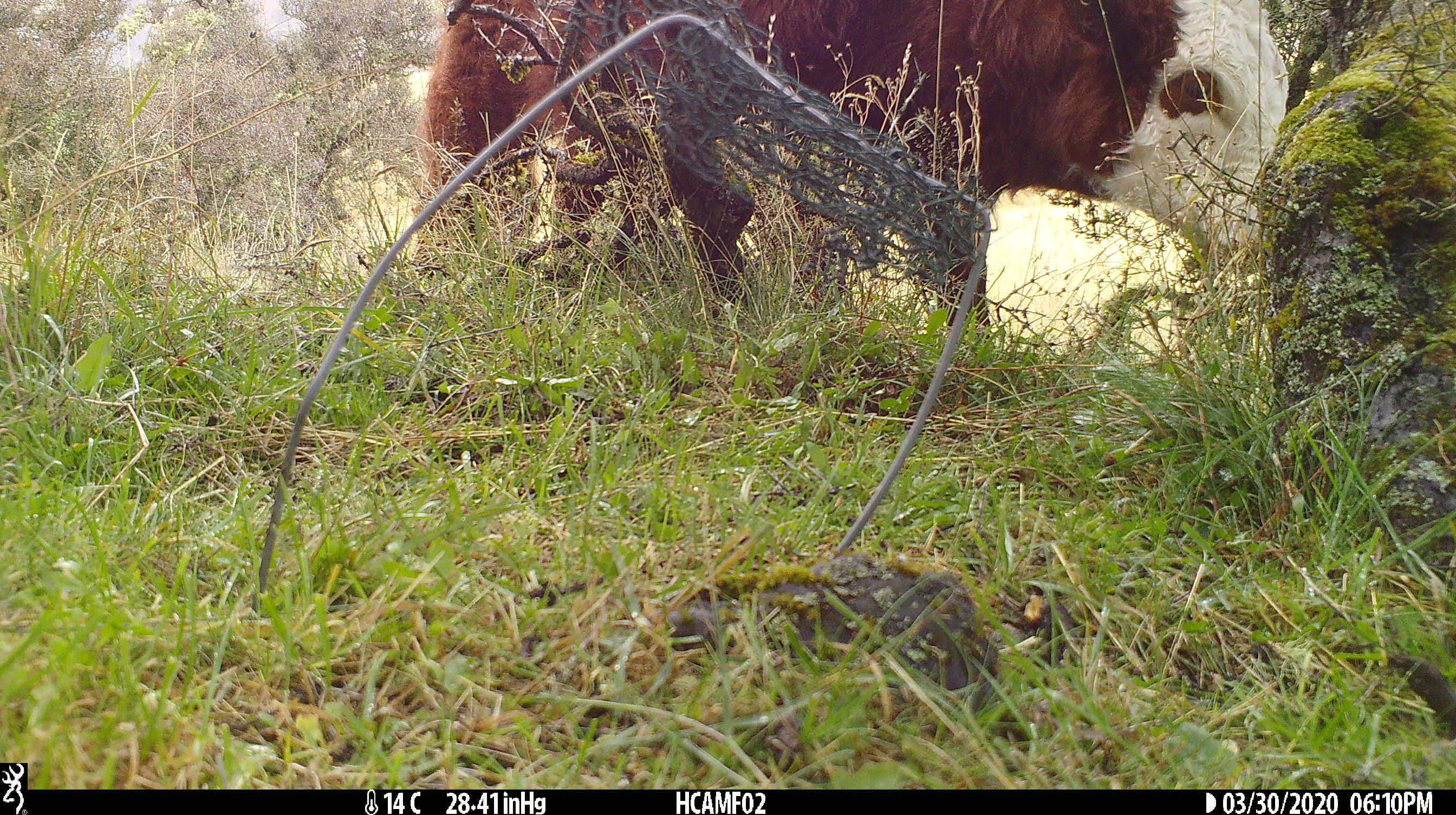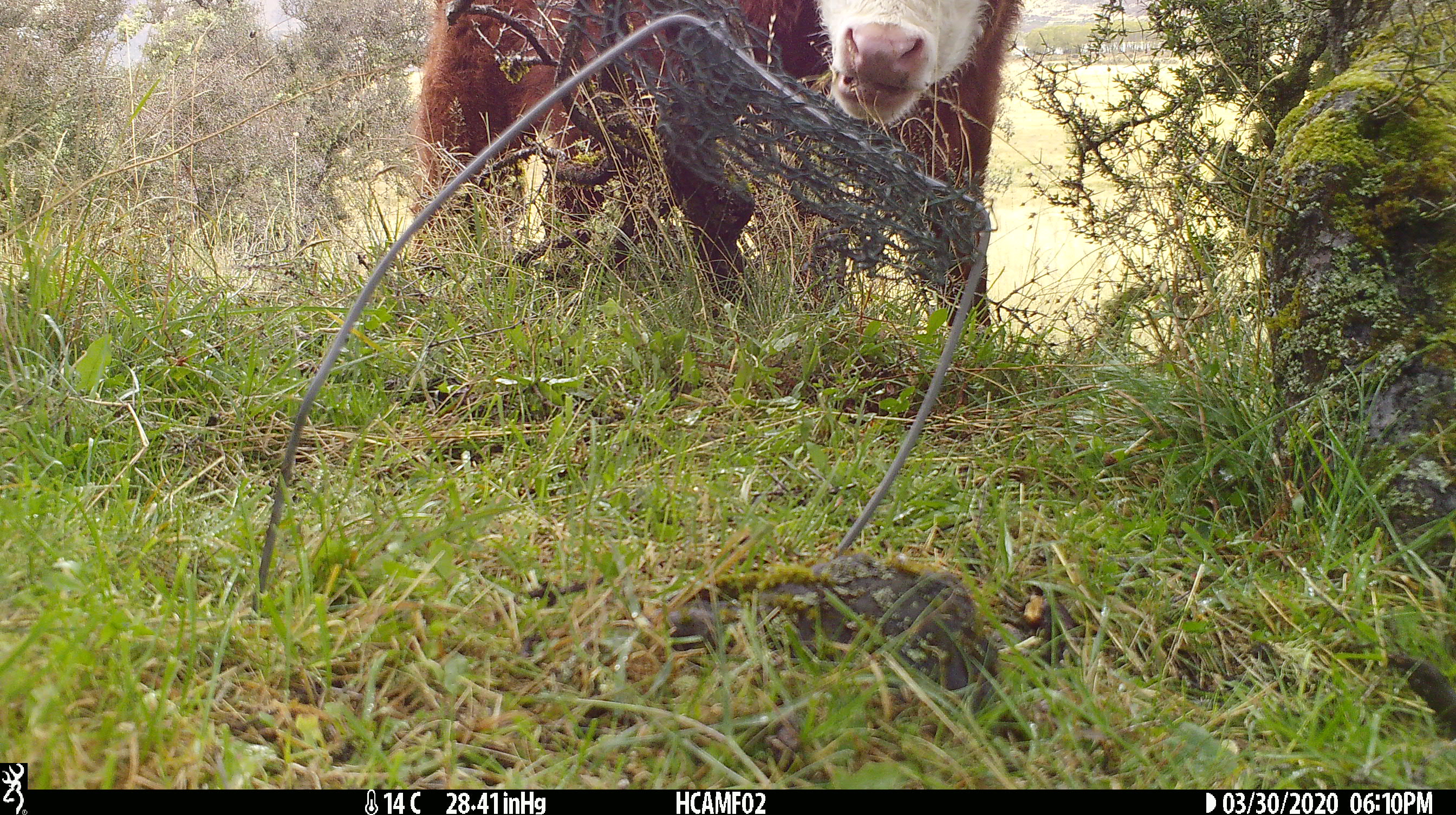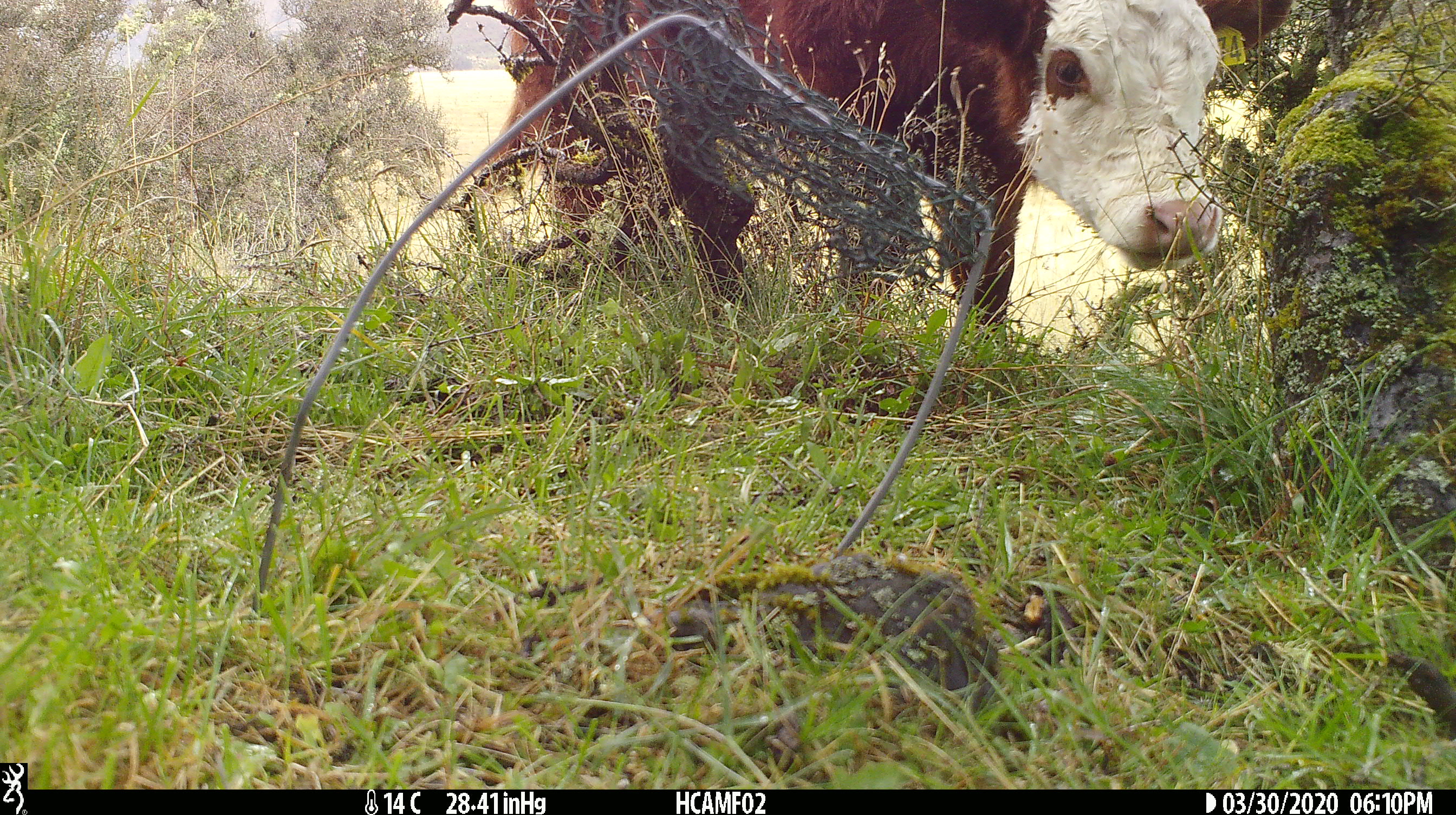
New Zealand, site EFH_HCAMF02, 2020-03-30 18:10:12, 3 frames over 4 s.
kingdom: Animalia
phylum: Chordata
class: Mammalia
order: Artiodactyla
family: Bovidae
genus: Bos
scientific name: Bos taurus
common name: domestic cow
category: cow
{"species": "cow (domestic cow) (Bos taurus)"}